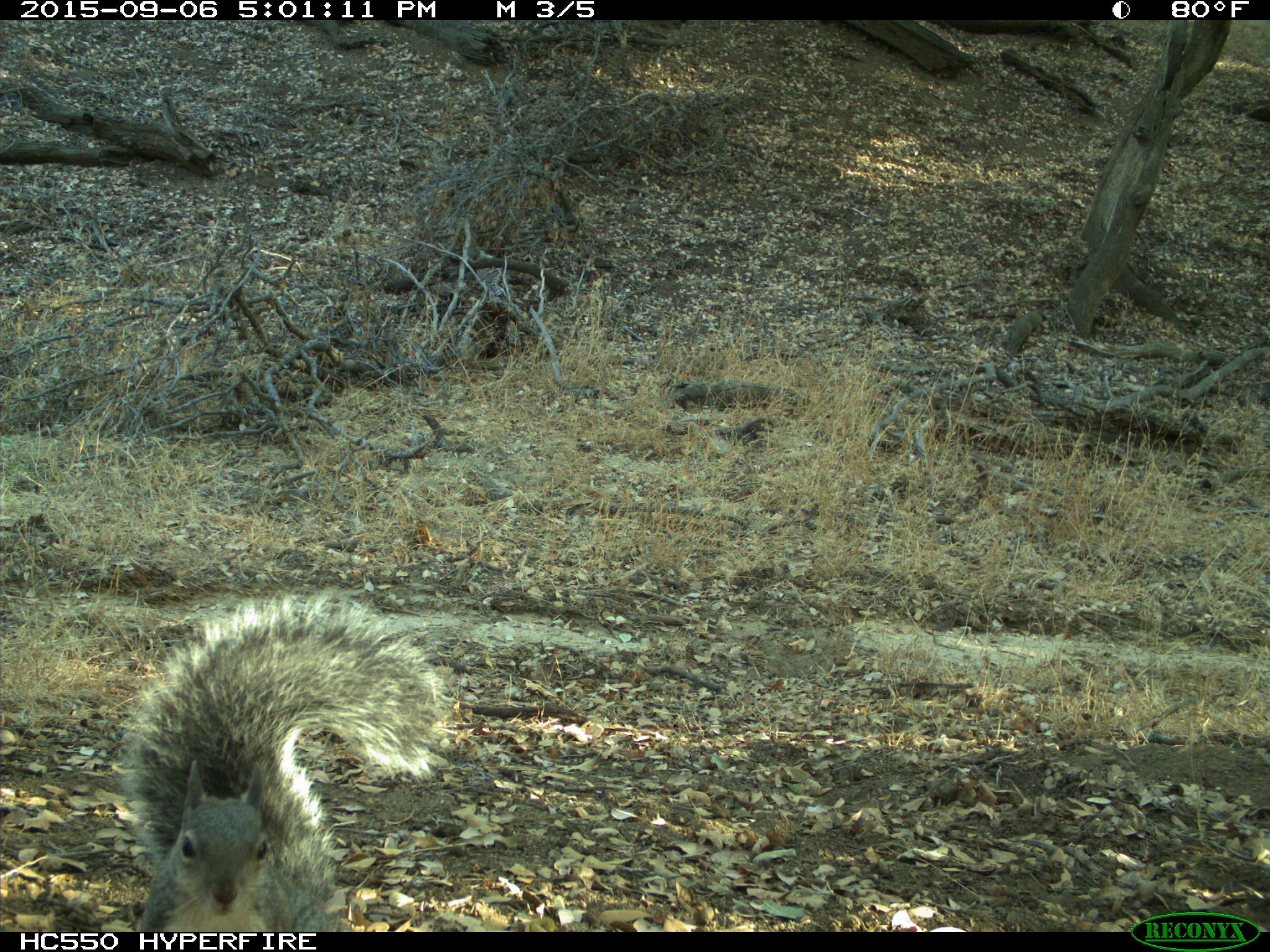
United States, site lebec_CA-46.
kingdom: Animalia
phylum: Chordata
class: Mammalia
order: Rodentia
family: Sciuridae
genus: Sciurus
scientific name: Sciurus carolinensis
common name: eastern gray squirrel